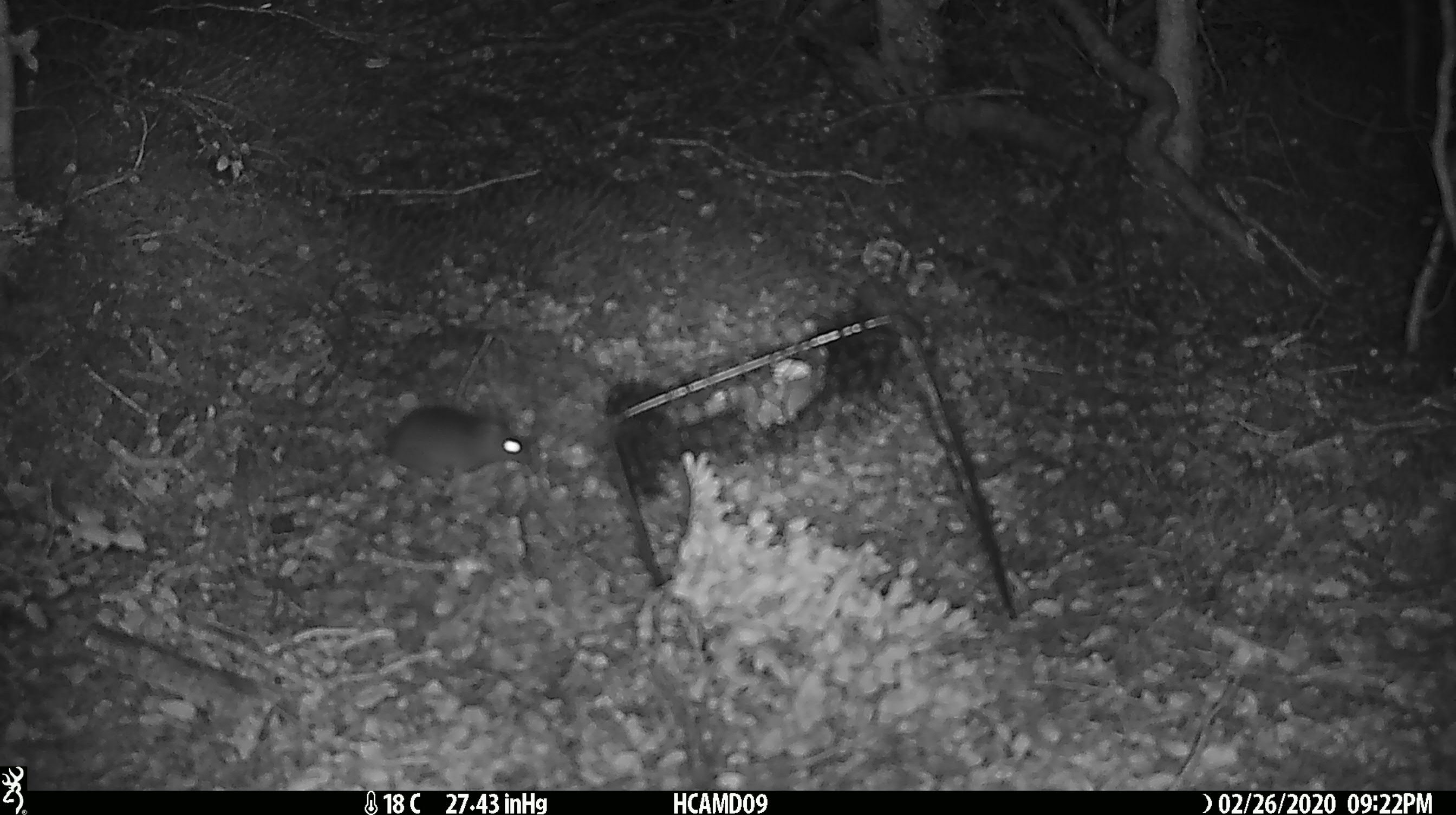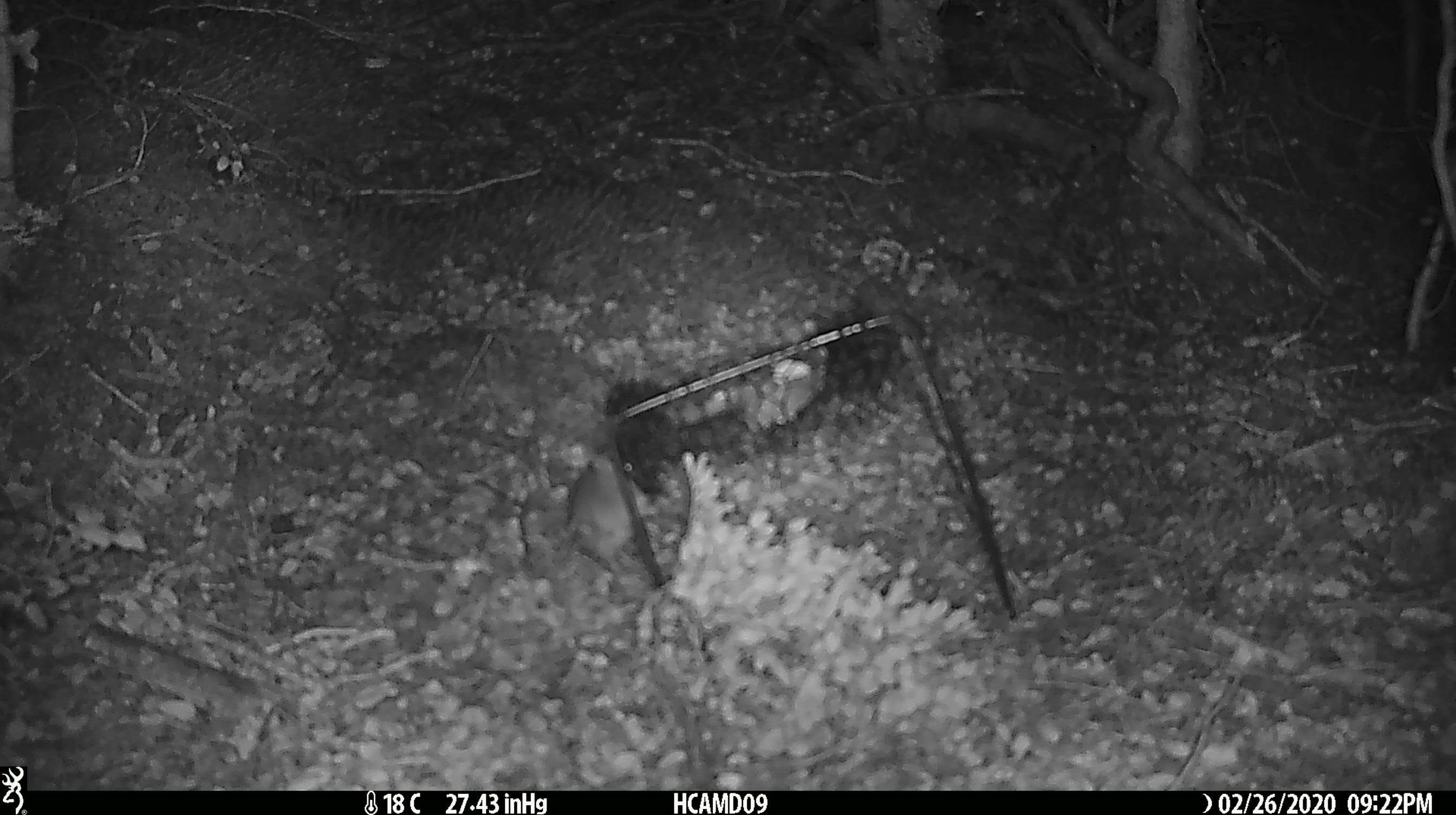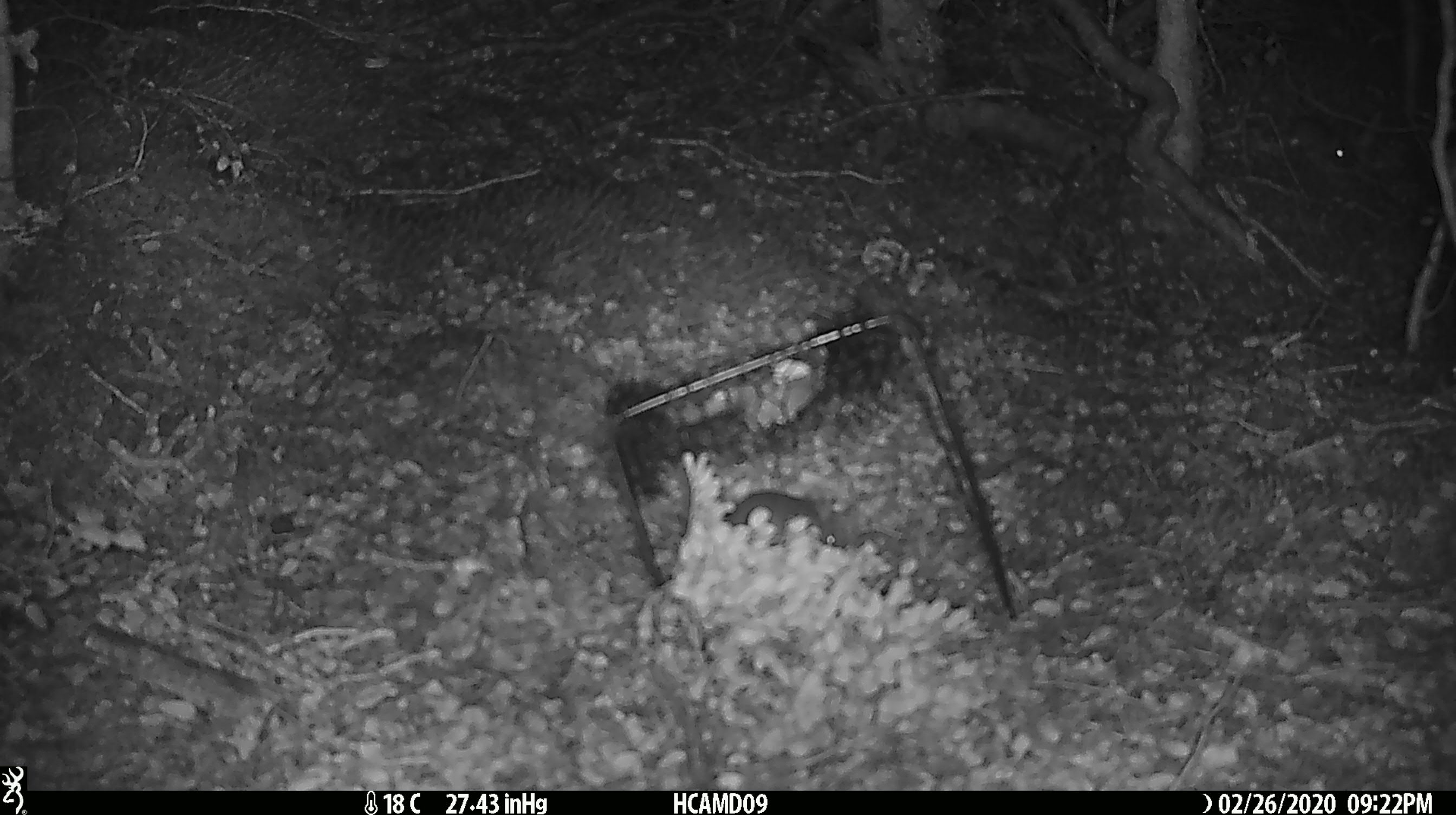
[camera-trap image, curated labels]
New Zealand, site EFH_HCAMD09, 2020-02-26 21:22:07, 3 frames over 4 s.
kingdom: Animalia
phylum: Chordata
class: Mammalia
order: Rodentia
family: Muridae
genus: Mus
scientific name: Mus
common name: mouse